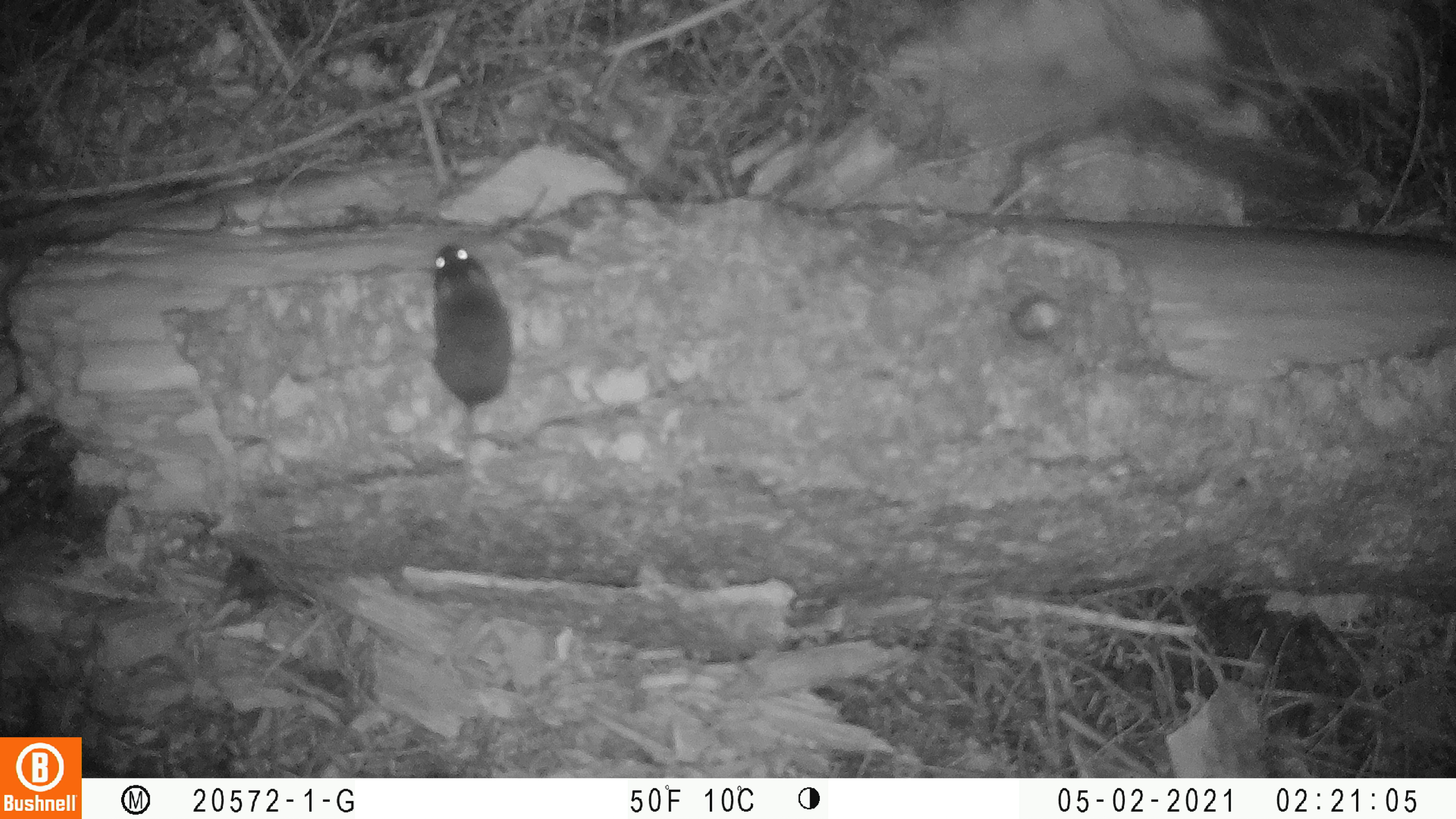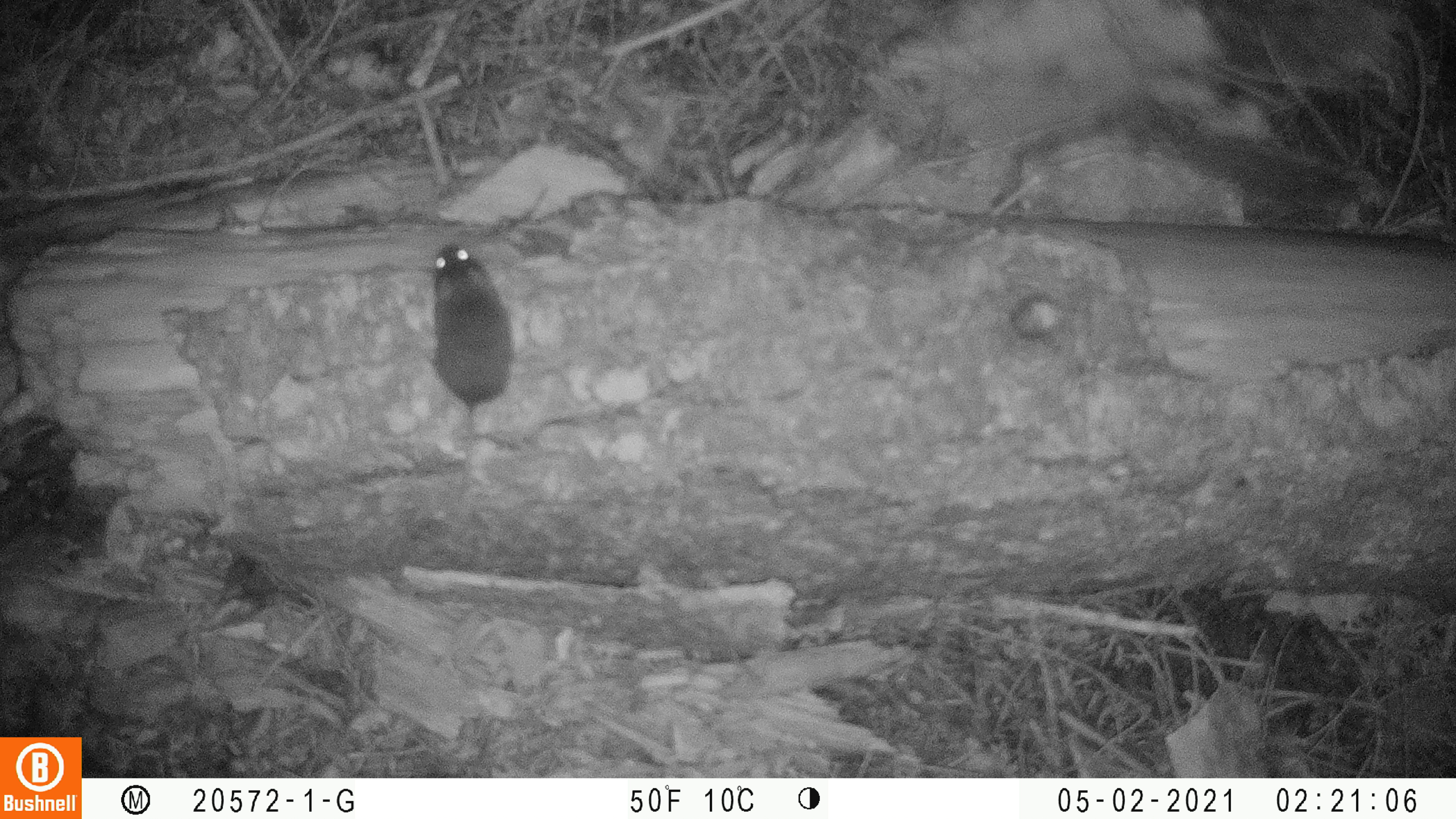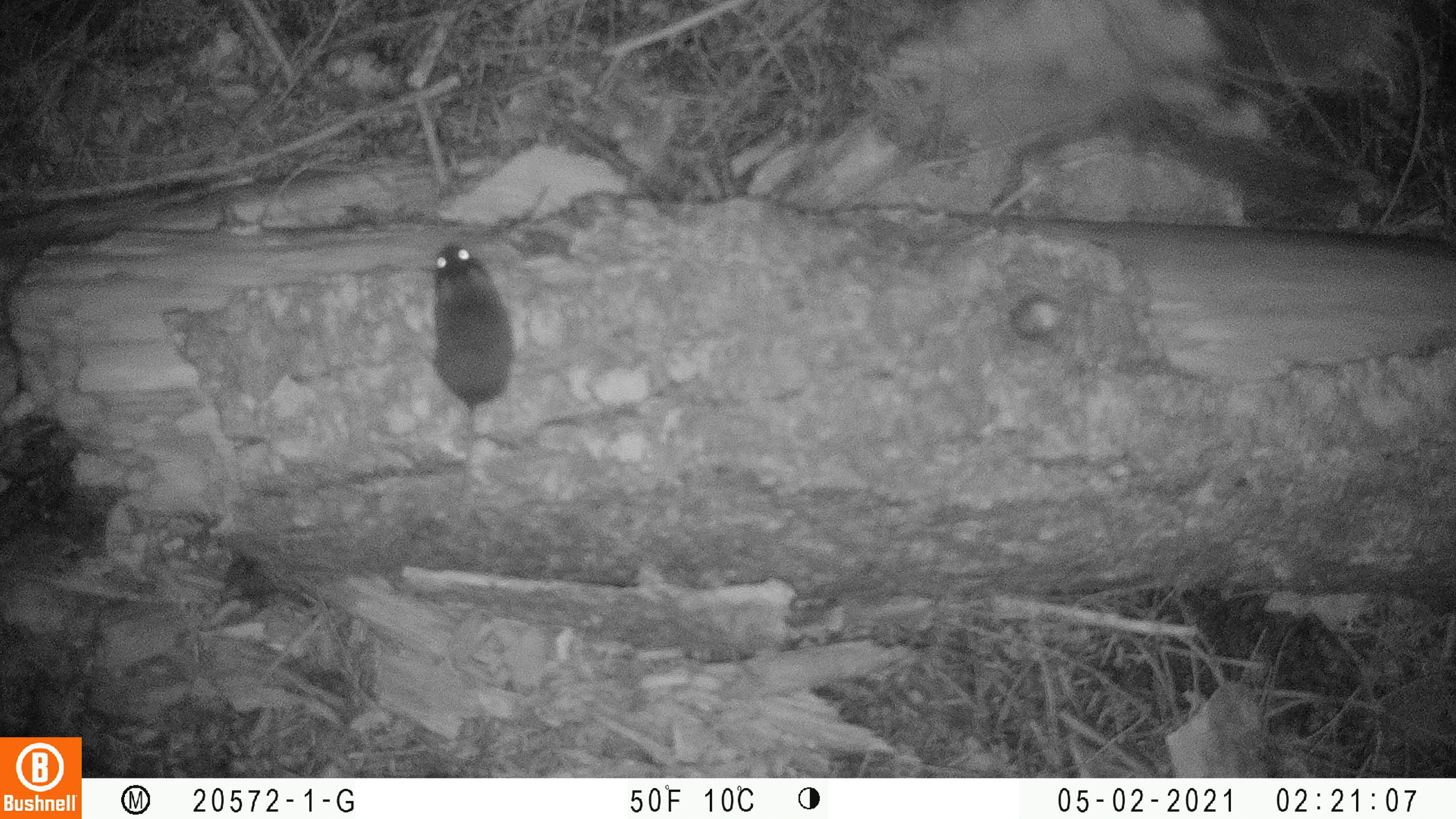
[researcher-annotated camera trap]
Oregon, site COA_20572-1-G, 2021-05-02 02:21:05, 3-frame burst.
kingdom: Animalia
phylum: Chordata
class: Mammalia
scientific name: Mammalia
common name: small mammal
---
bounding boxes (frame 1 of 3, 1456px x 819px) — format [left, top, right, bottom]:
small mammal: [424, 243, 515, 516]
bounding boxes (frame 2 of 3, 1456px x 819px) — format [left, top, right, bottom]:
small mammal: [421, 239, 518, 499]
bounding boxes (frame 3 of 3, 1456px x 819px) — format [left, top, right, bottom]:
small mammal: [426, 237, 519, 532]